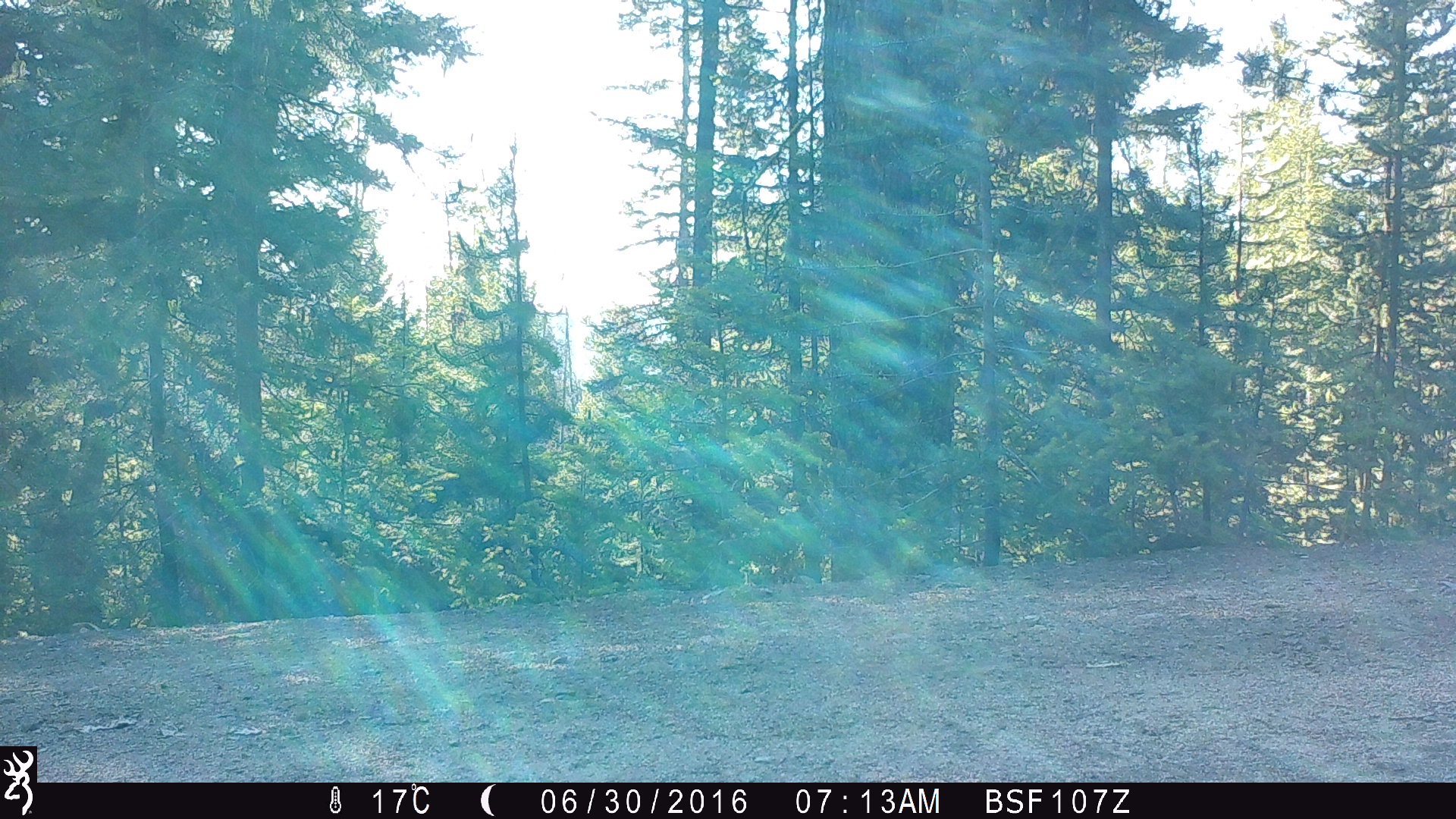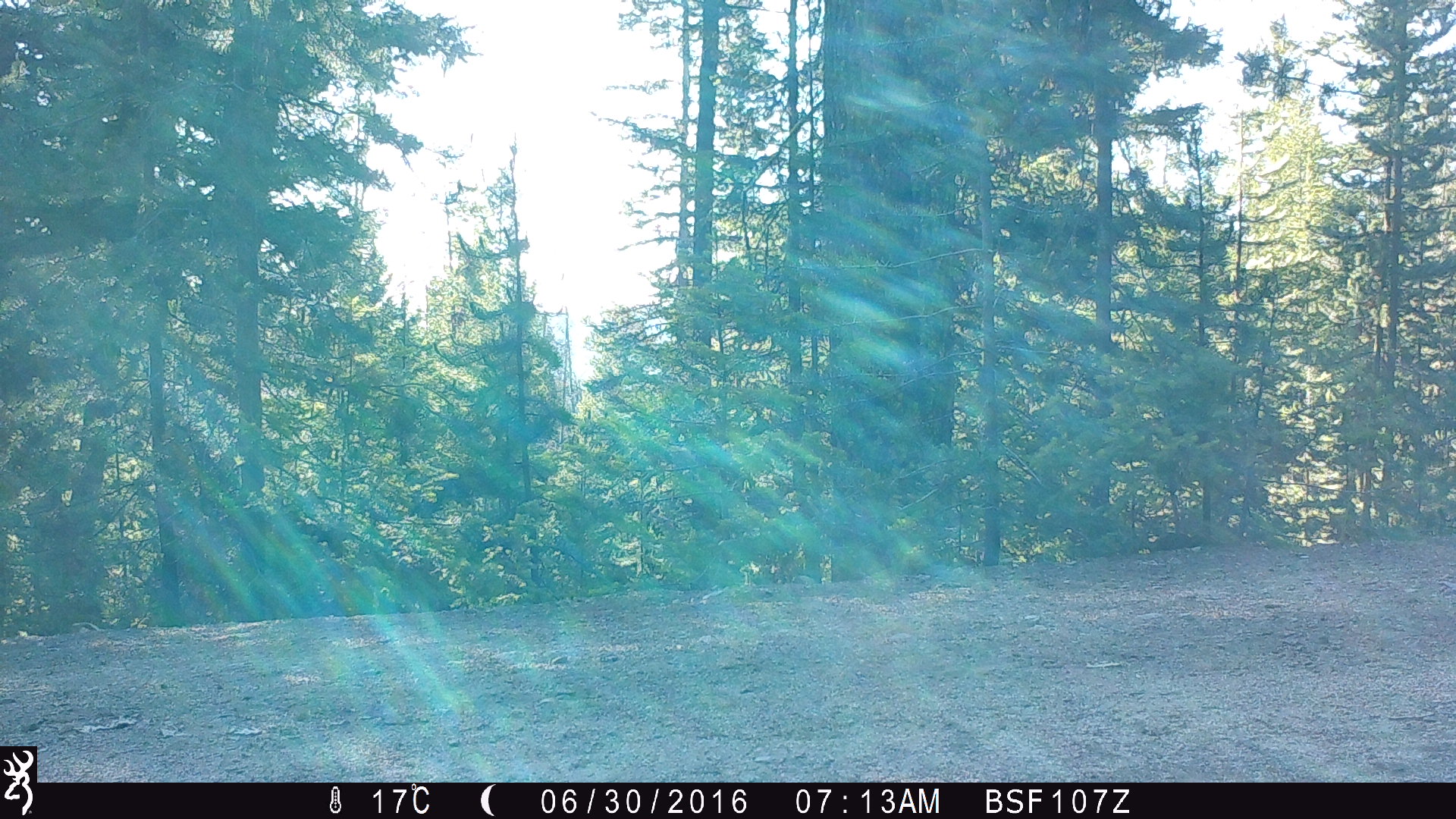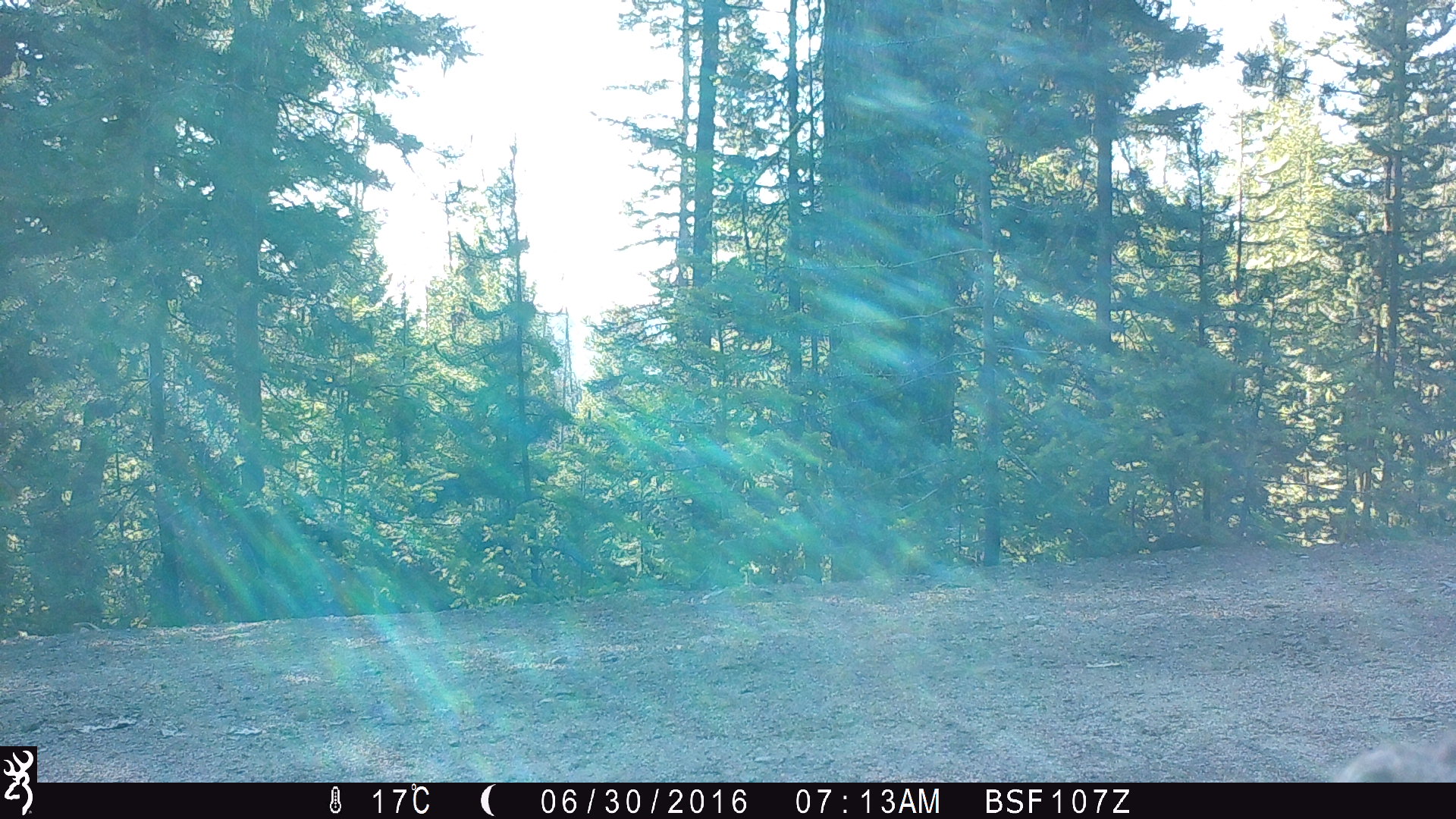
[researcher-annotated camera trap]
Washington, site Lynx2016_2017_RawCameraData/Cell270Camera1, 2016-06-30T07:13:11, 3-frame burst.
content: unidentified animal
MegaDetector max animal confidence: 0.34